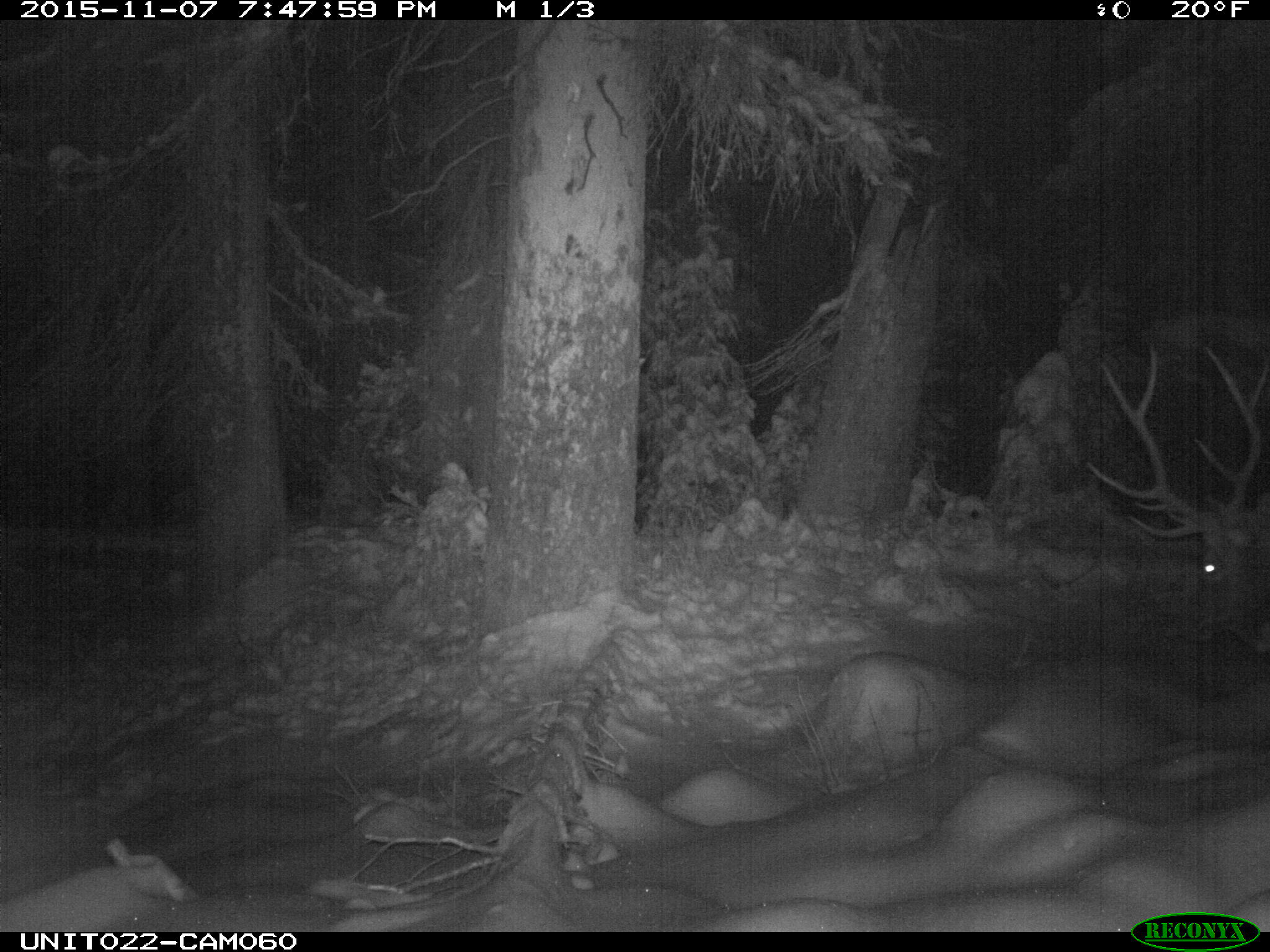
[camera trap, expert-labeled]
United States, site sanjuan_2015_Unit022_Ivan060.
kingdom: Animalia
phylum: Chordata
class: Mammalia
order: Artiodactyla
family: Cervidae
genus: Cervus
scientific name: Cervus elaphus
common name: red deer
Cervus elaphus (red deer).